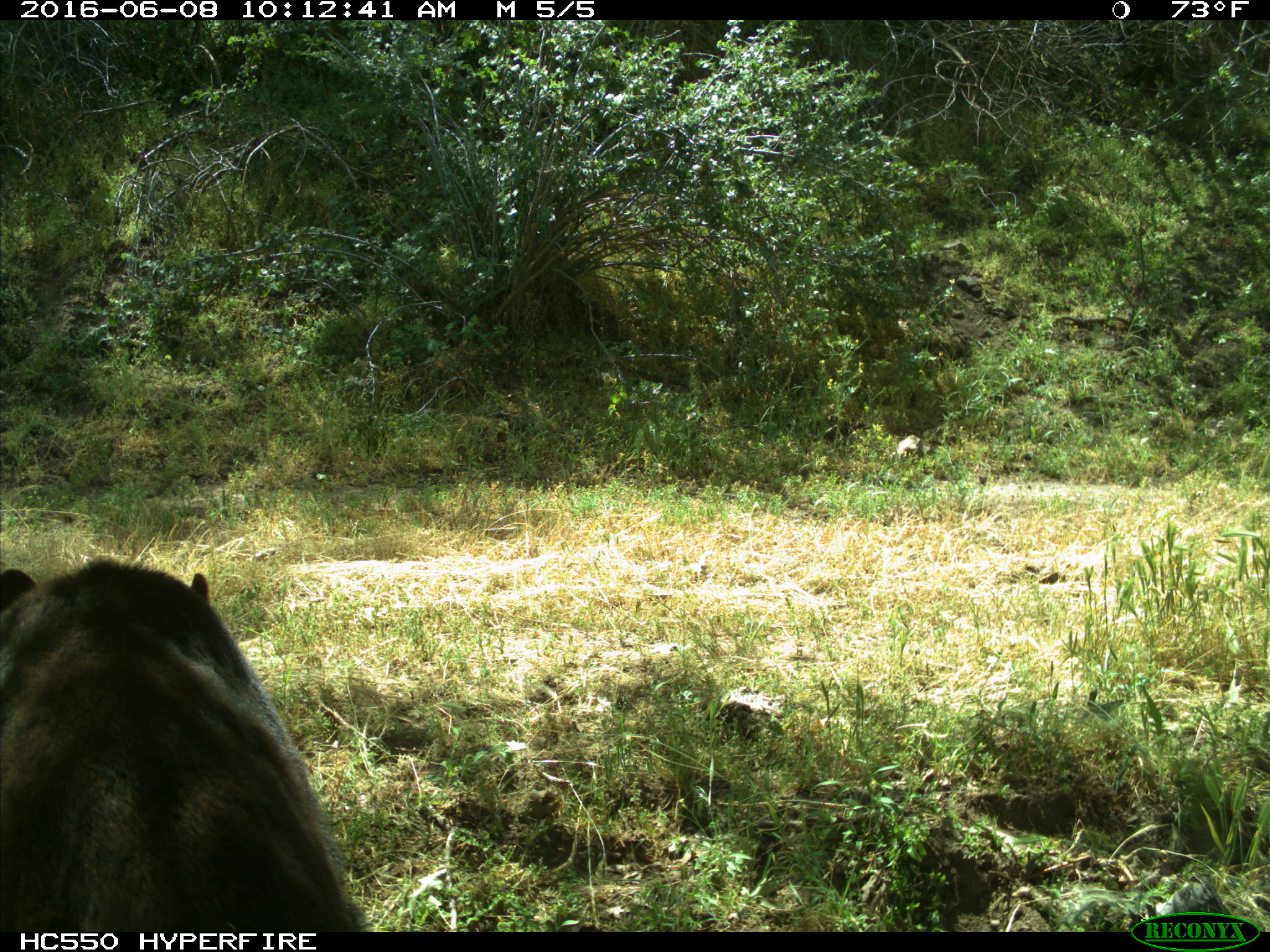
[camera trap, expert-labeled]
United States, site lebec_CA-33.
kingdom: Animalia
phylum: Chordata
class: Mammalia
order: Carnivora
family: Ursidae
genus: Ursus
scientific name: Ursus americanus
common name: american black bear